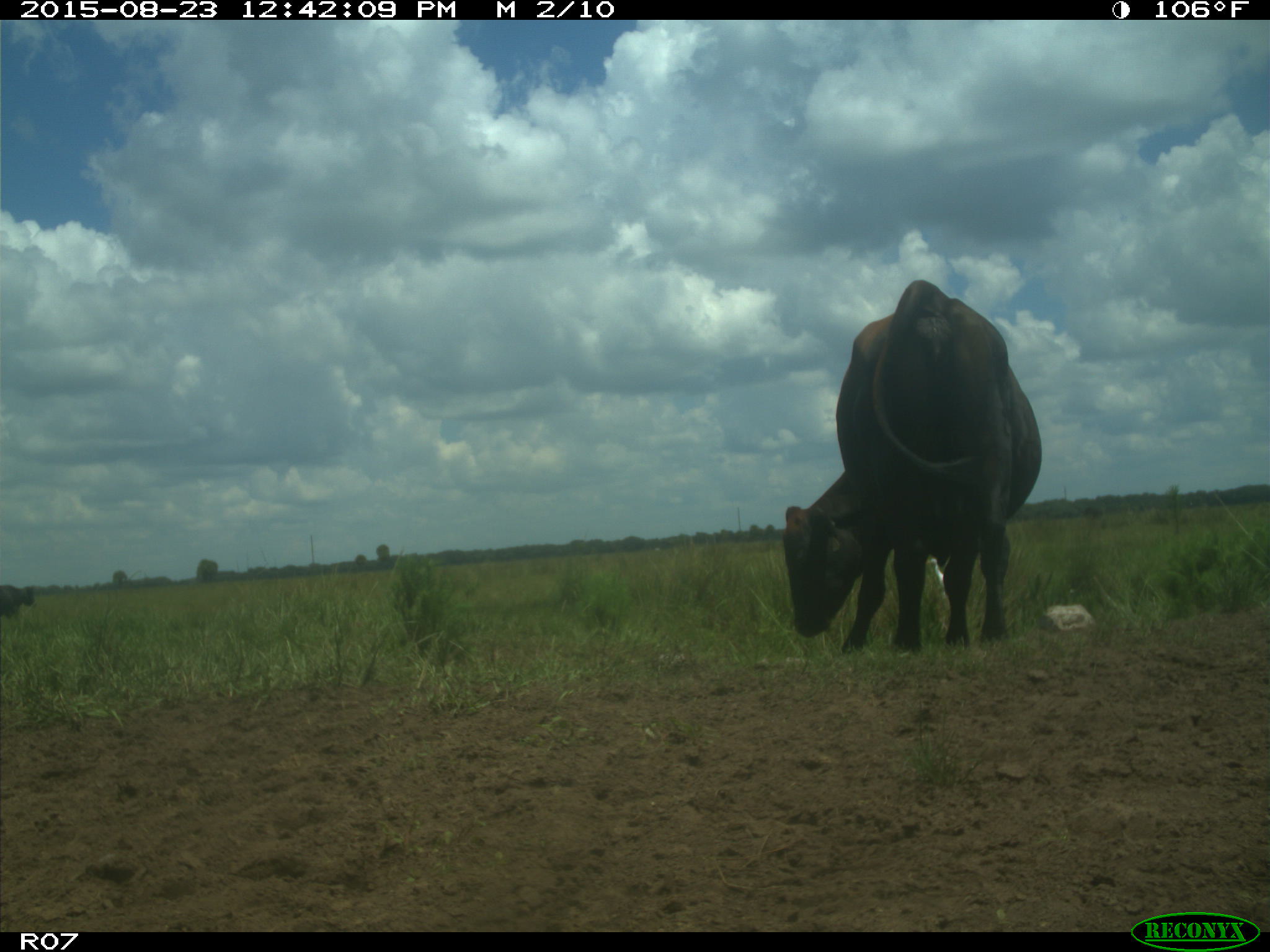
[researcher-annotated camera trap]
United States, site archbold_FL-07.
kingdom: Animalia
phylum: Chordata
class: Mammalia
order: Artiodactyla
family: Bovidae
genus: Bos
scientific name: Bos taurus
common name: domestic cow